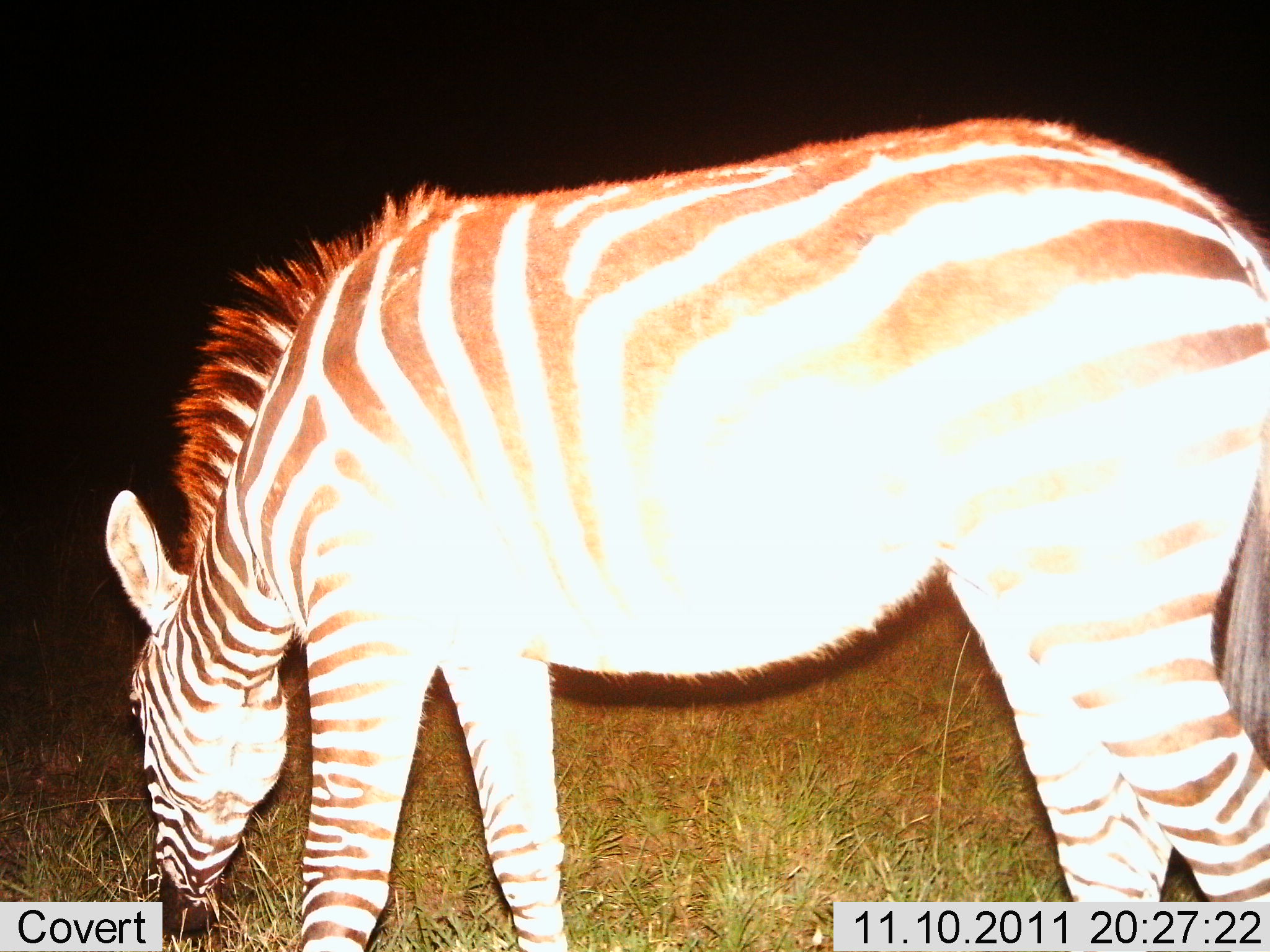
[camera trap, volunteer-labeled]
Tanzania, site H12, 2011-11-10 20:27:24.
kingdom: Animalia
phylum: Chordata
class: Mammalia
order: Perissodactyla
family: Equidae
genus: Equus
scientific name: Equus quagga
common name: plains zebra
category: zebra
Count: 1.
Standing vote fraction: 22%.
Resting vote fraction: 0%.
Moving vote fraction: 0%.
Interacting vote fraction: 0%.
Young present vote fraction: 0%.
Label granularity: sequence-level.